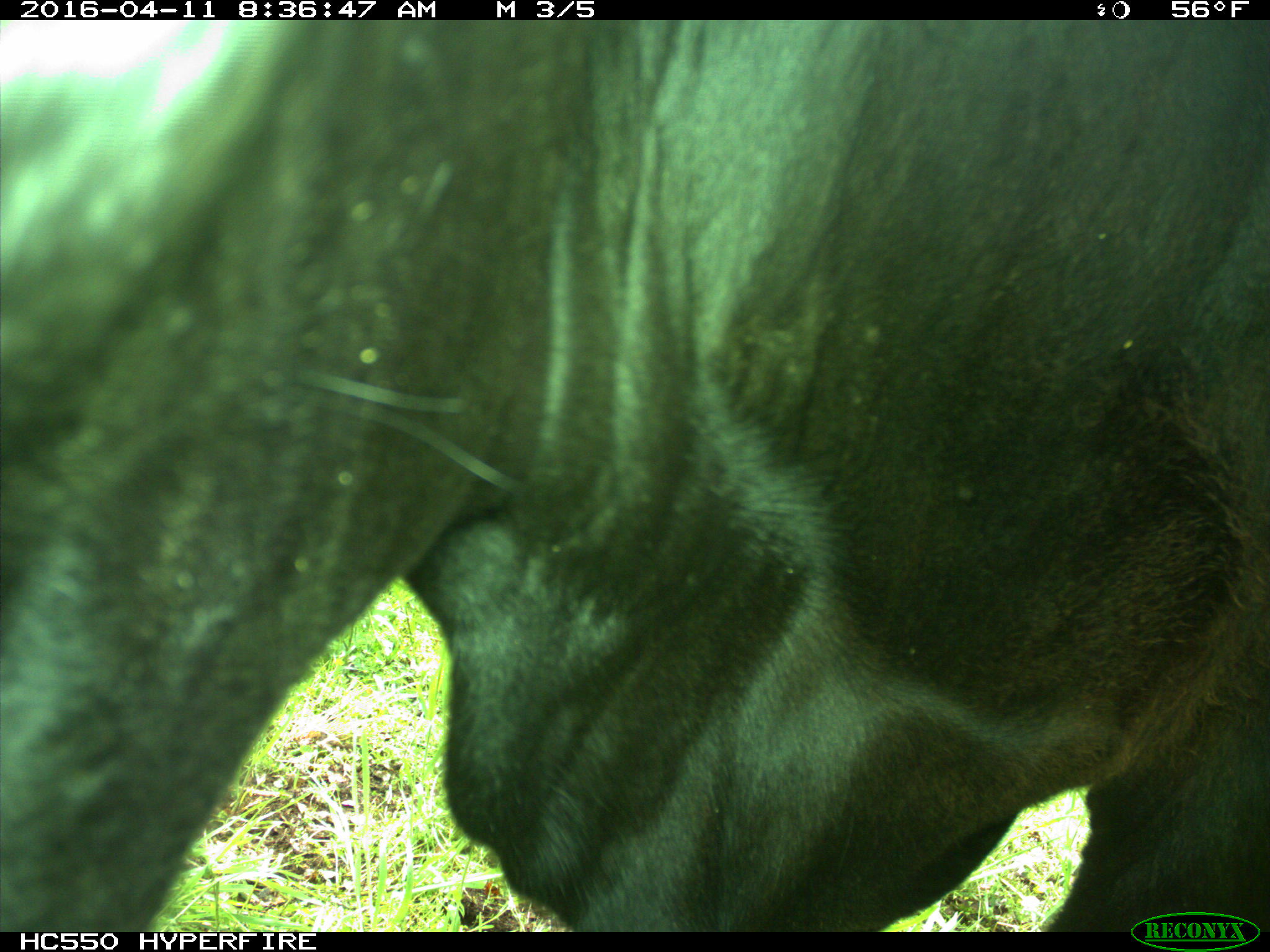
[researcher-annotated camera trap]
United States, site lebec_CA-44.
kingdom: Animalia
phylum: Chordata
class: Mammalia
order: Artiodactyla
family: Bovidae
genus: Bos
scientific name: Bos taurus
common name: domestic cow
Bos taurus (domestic cow).